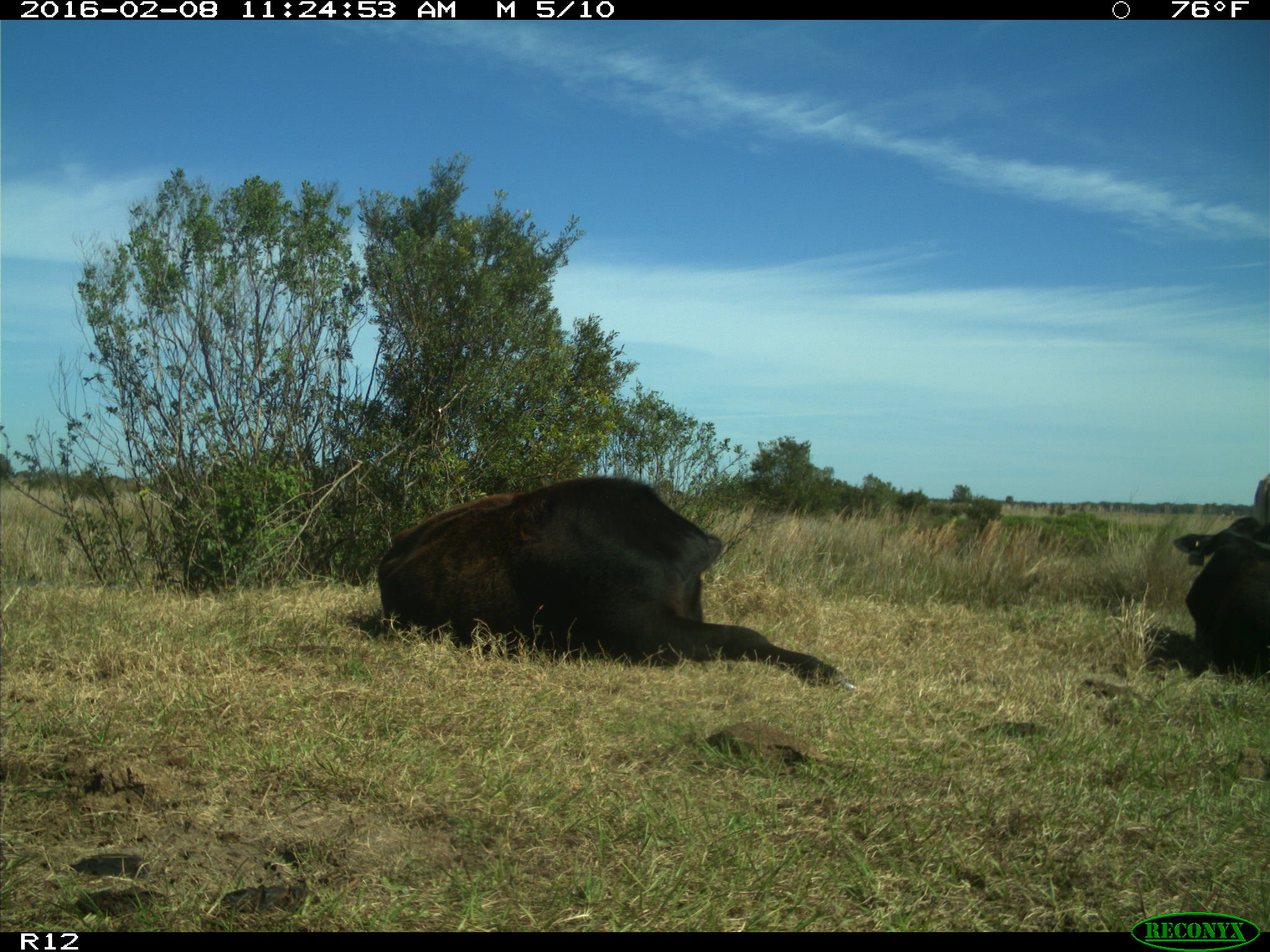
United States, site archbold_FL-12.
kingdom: Animalia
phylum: Chordata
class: Mammalia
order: Artiodactyla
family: Bovidae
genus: Bos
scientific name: Bos taurus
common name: domestic cow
Bos taurus (domestic cow).